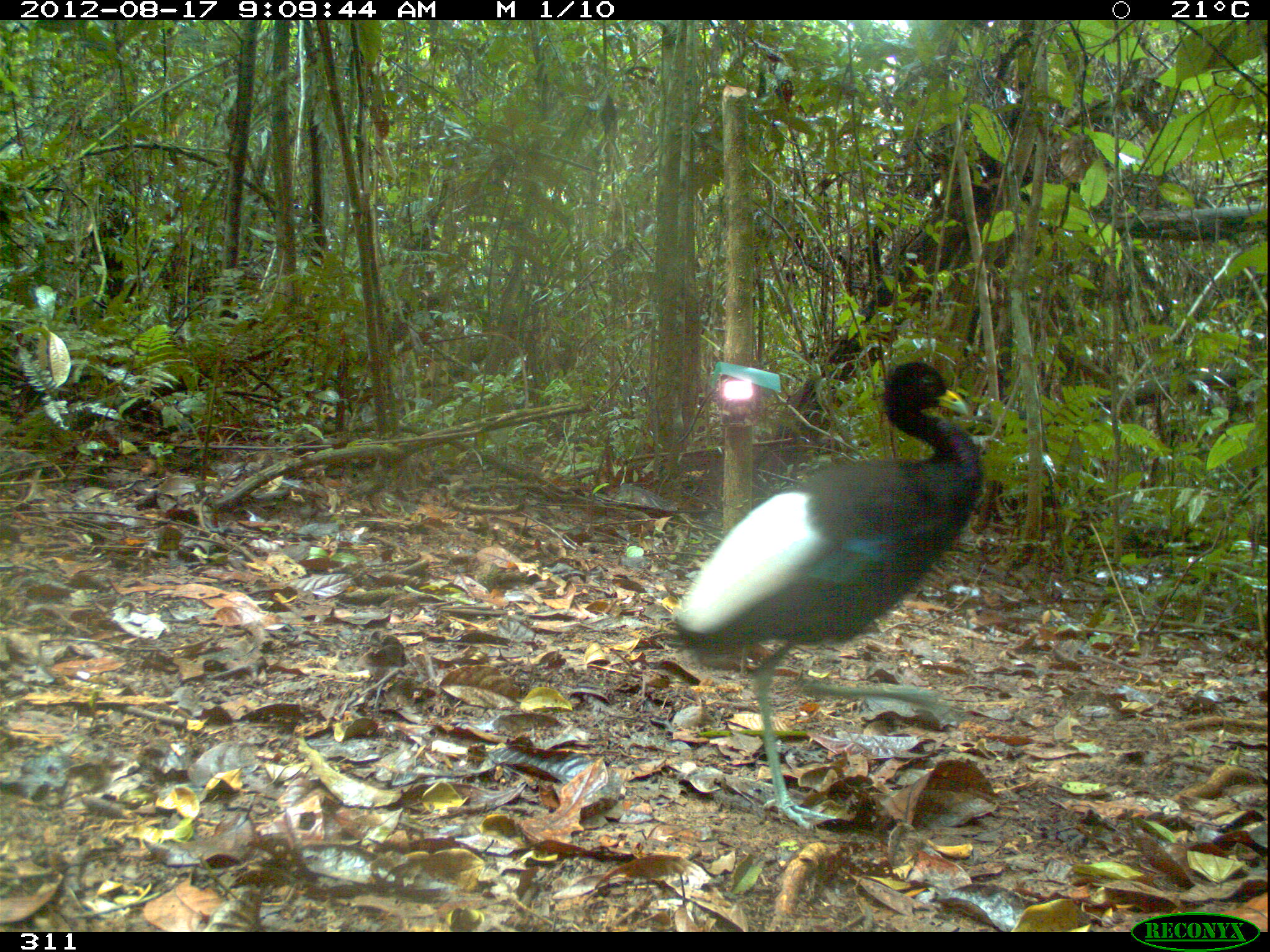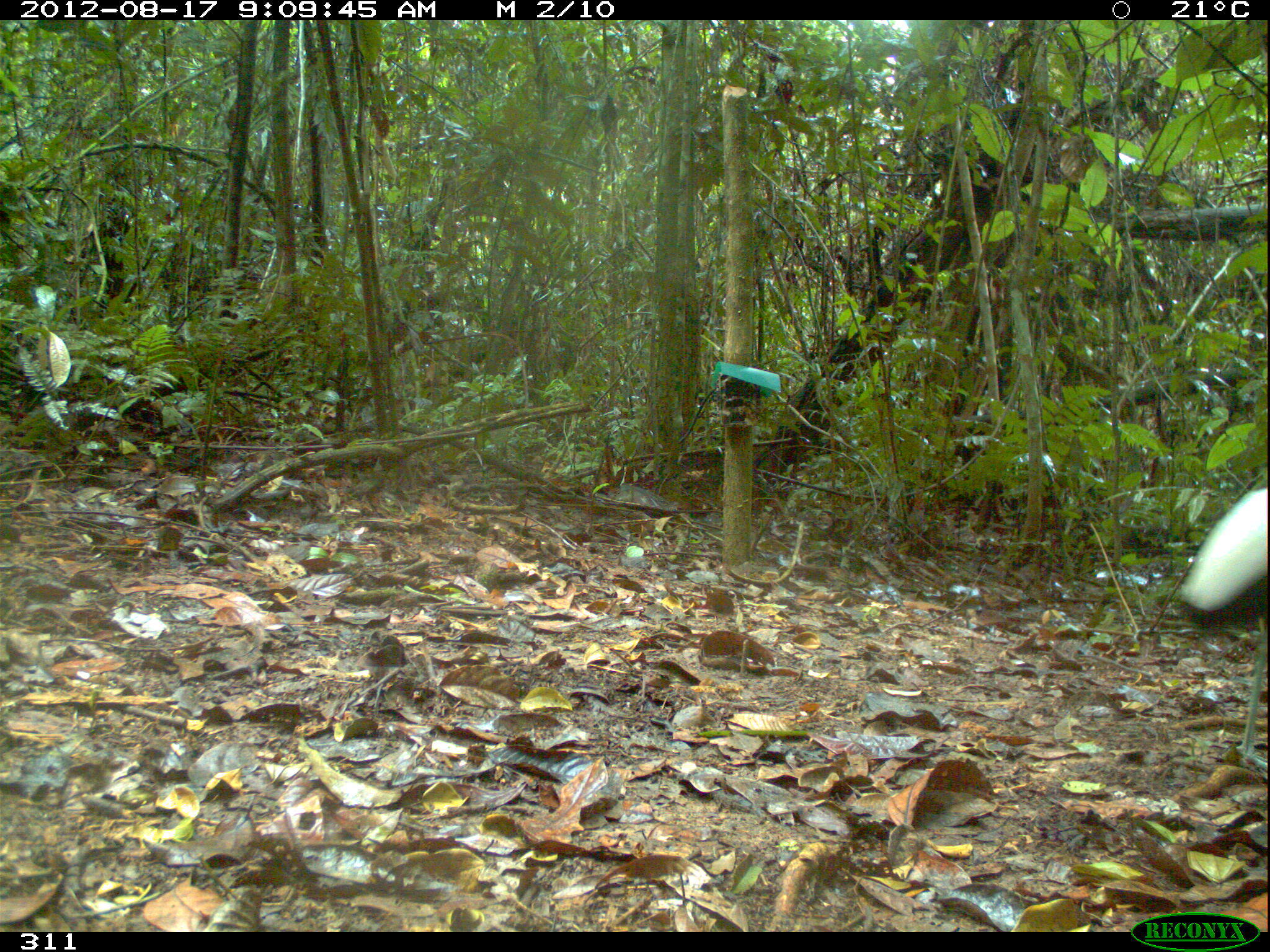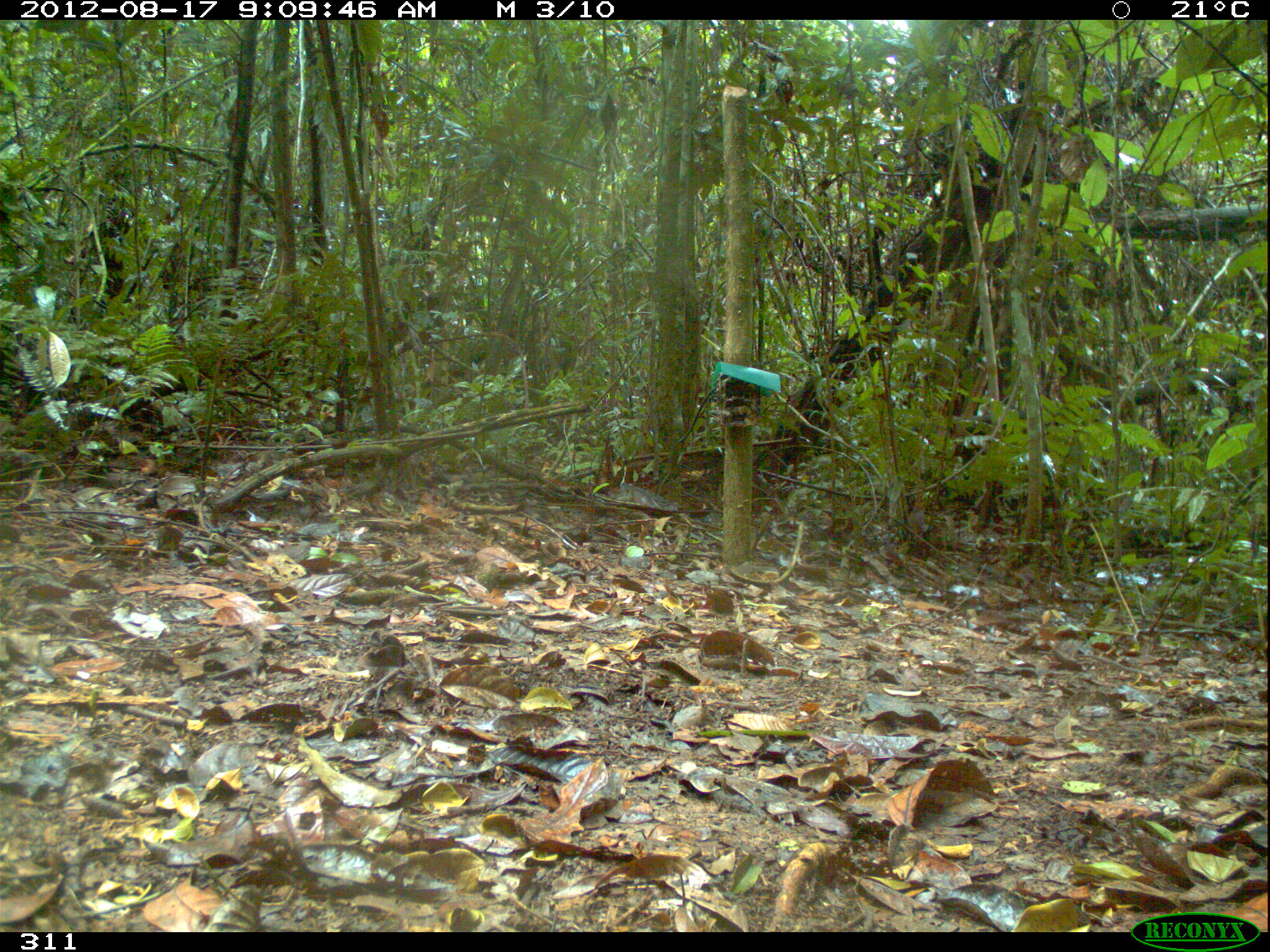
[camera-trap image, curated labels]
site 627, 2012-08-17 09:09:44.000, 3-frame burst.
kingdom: Animalia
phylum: Chordata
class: Aves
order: Gruiformes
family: Psophiidae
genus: Psophia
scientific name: Psophia leucoptera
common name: pale-winged trumpeter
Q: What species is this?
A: Psophia leucoptera (pale-winged trumpeter).